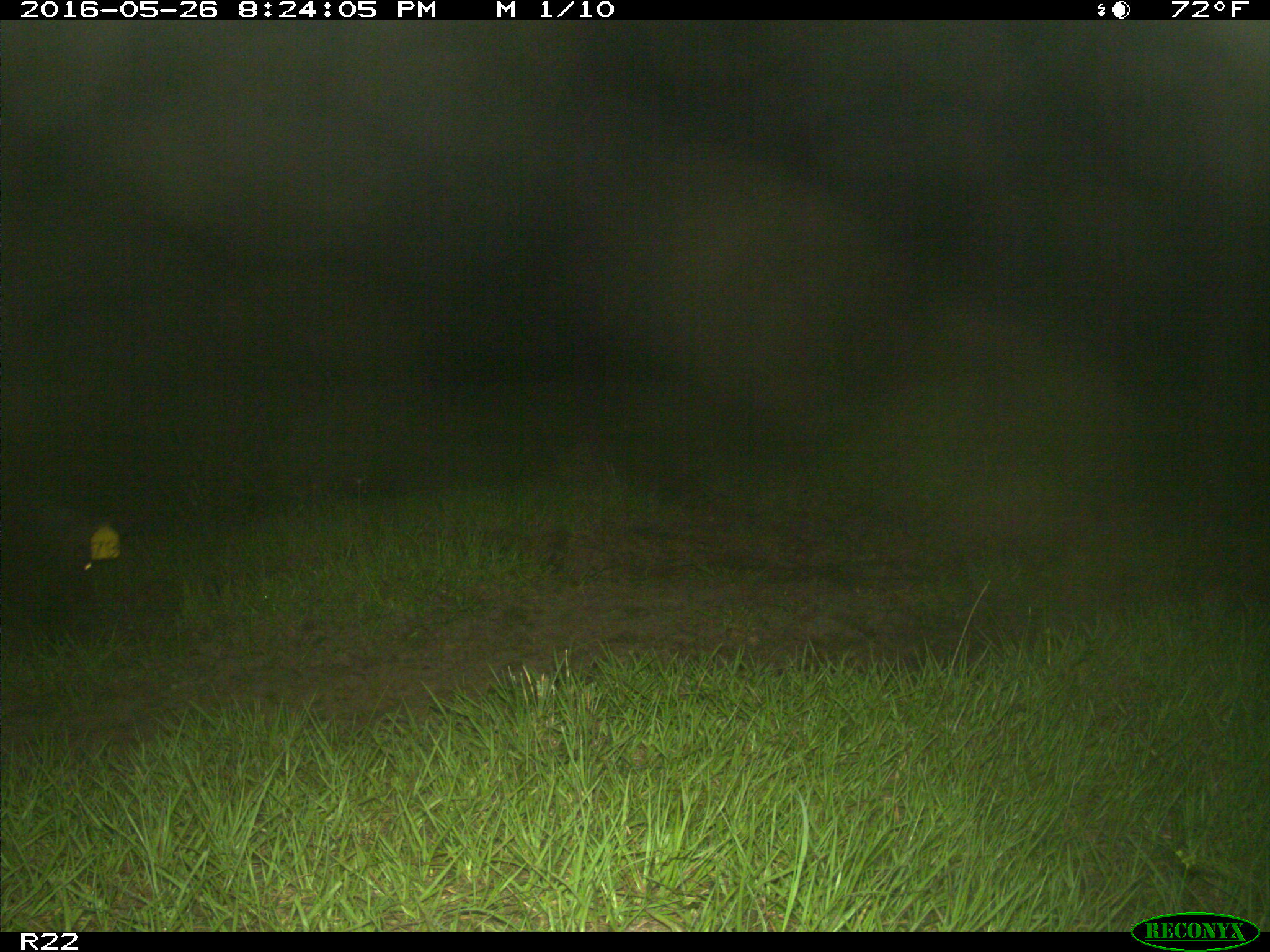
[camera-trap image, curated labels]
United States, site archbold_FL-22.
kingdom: Animalia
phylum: Chordata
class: Mammalia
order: Artiodactyla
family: Suidae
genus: Sus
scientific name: Sus scrofa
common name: wild boar